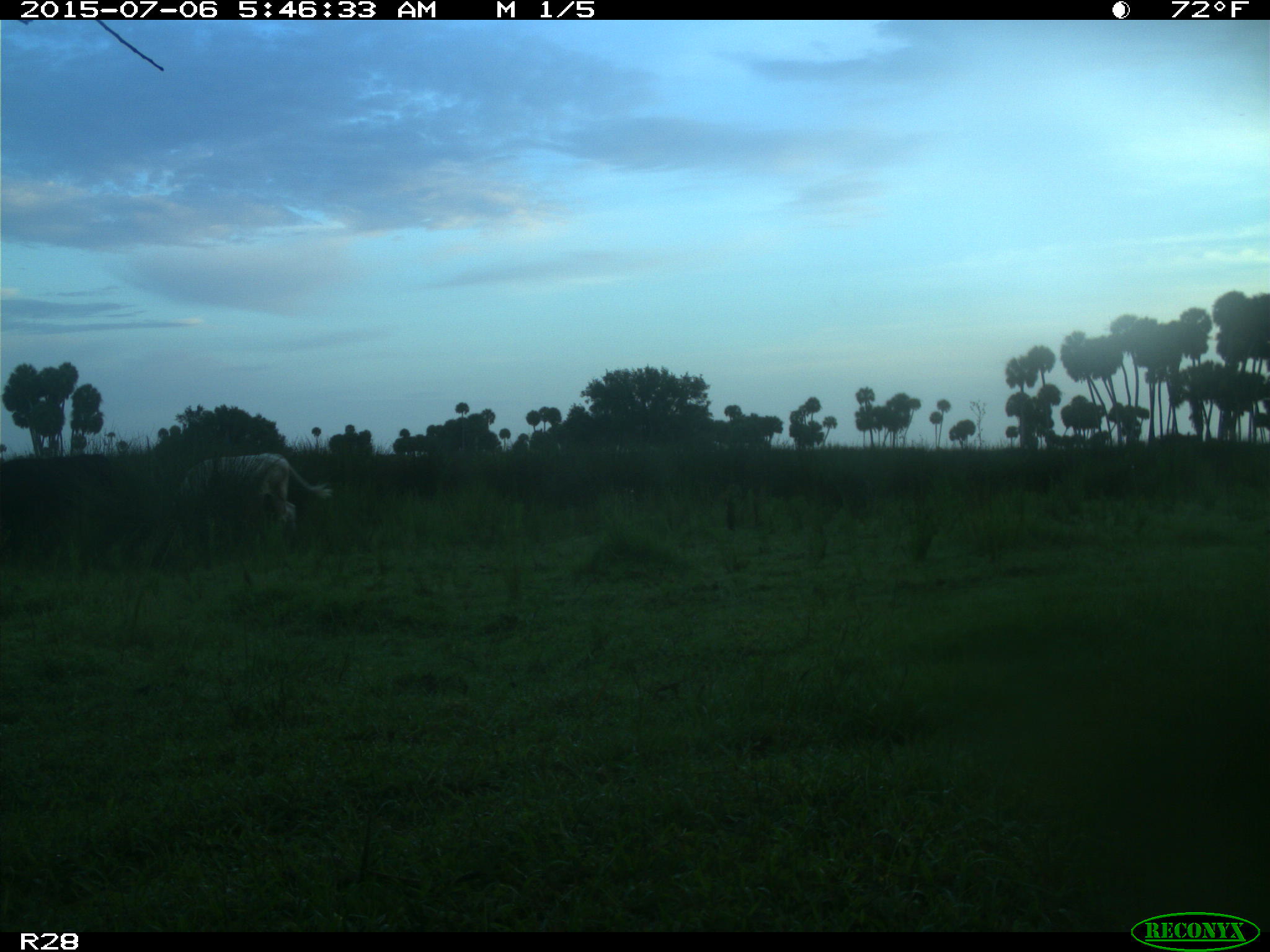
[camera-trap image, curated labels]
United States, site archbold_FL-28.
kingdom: Animalia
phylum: Chordata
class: Mammalia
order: Artiodactyla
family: Bovidae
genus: Bos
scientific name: Bos taurus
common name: domestic cow